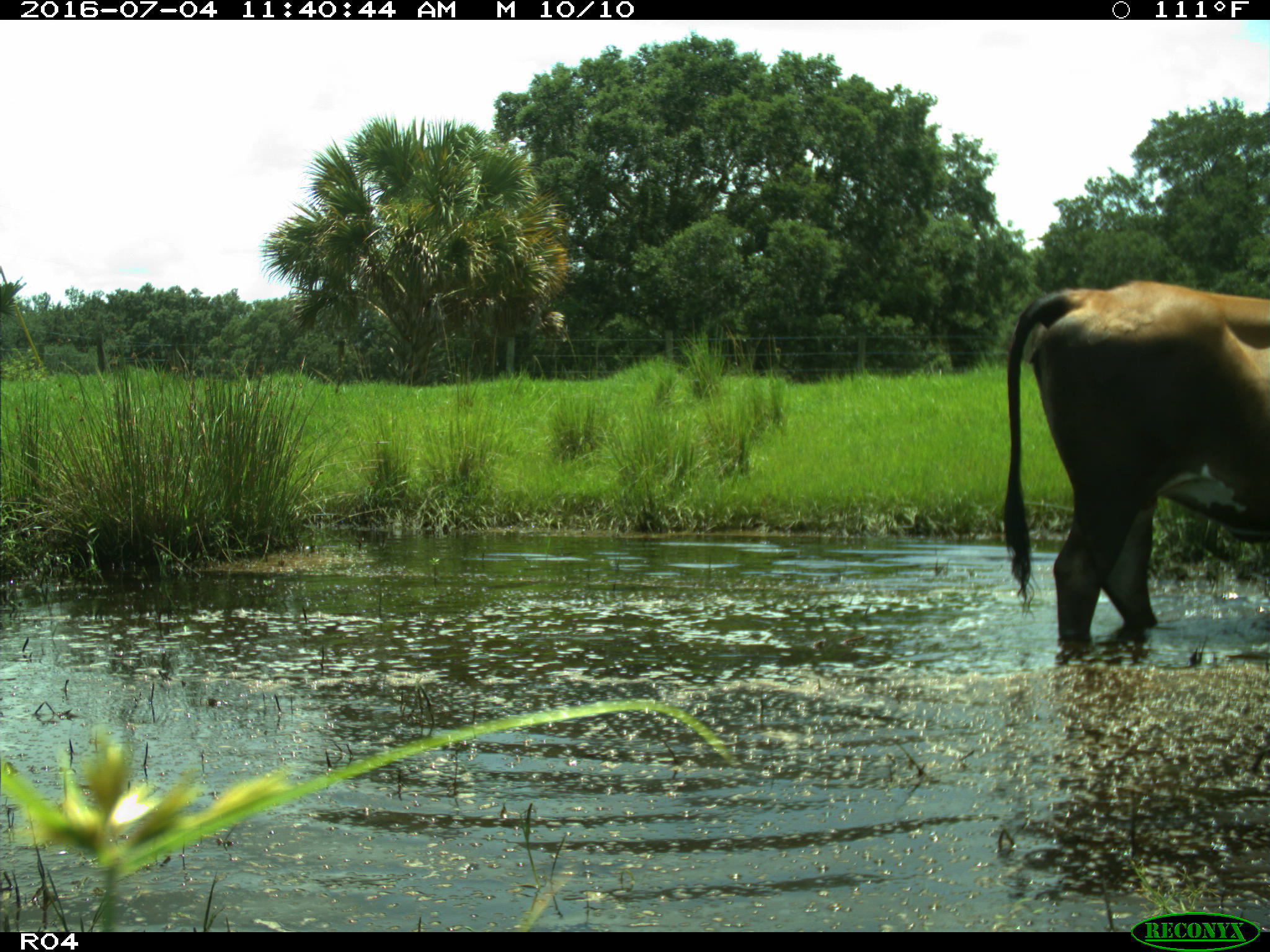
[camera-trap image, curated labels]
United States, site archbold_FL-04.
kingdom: Animalia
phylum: Chordata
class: Mammalia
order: Artiodactyla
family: Bovidae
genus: Bos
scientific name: Bos taurus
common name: domestic cow